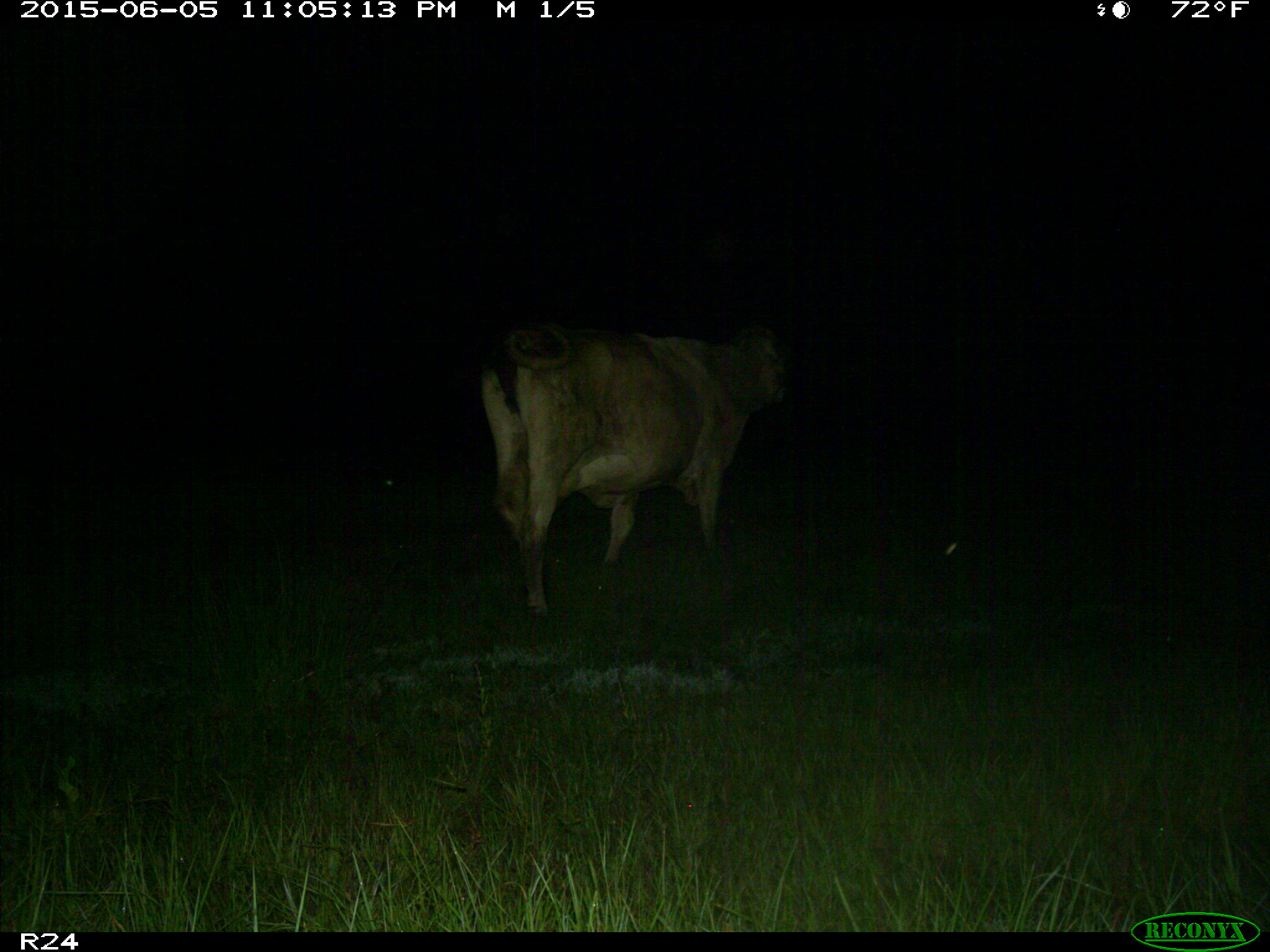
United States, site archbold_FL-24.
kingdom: Animalia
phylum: Chordata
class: Mammalia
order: Artiodactyla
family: Bovidae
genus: Bos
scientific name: Bos taurus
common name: domestic cow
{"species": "Bos taurus (domestic cow)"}